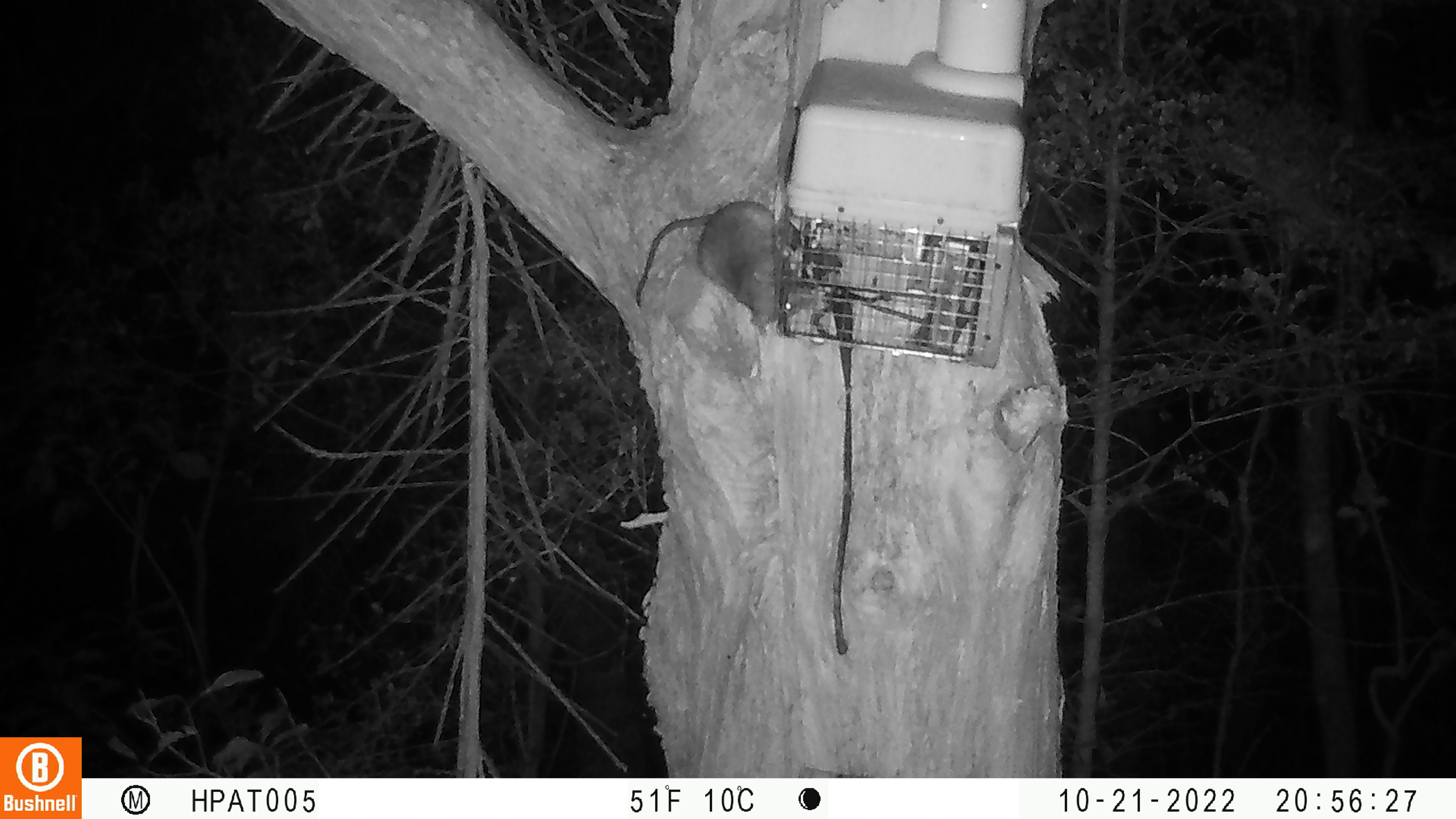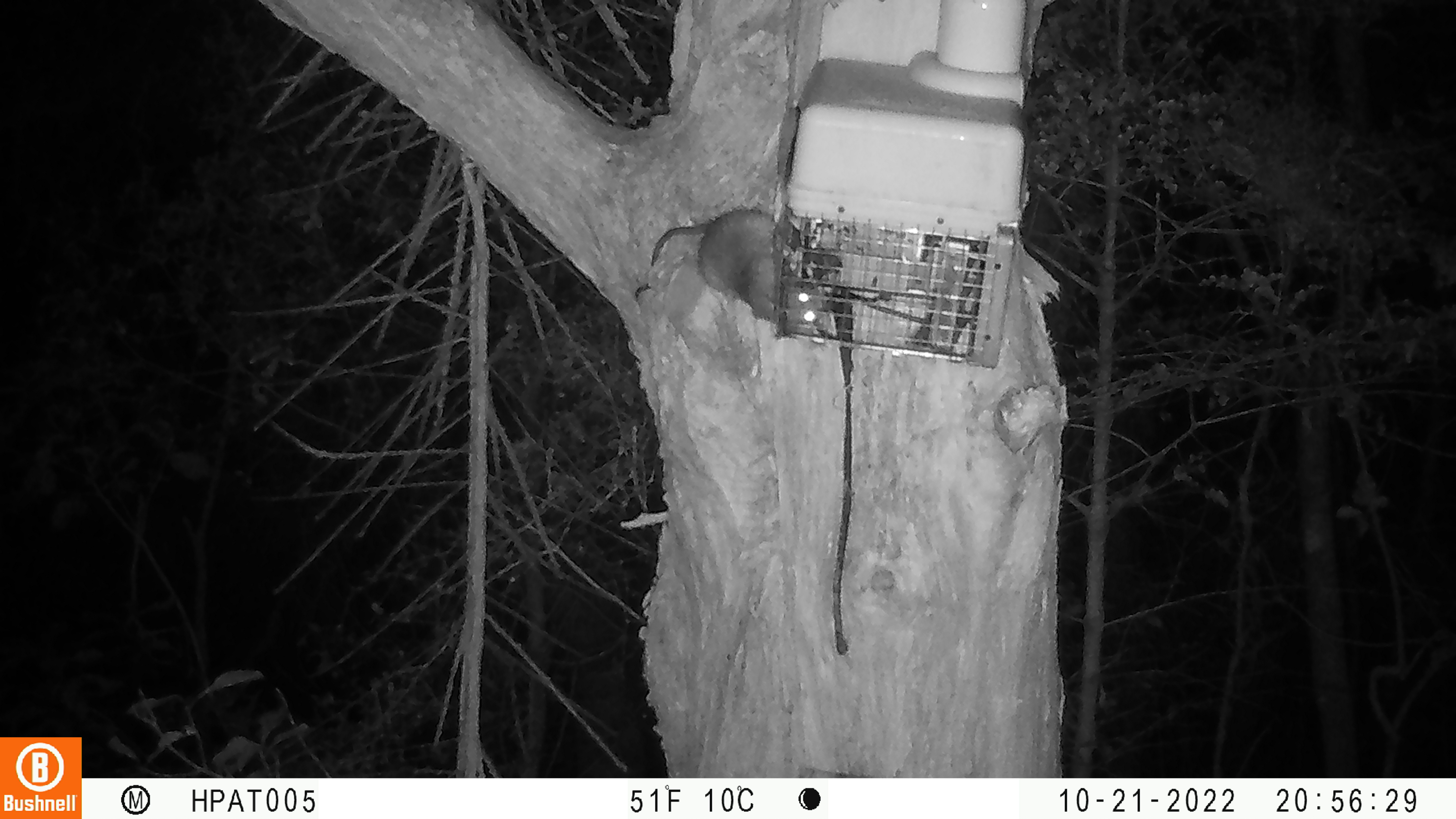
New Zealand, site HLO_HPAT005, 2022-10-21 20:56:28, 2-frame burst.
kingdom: Animalia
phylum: Chordata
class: Mammalia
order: Rodentia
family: Muridae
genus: Rattus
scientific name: Rattus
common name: rat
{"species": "rat (Rattus)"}